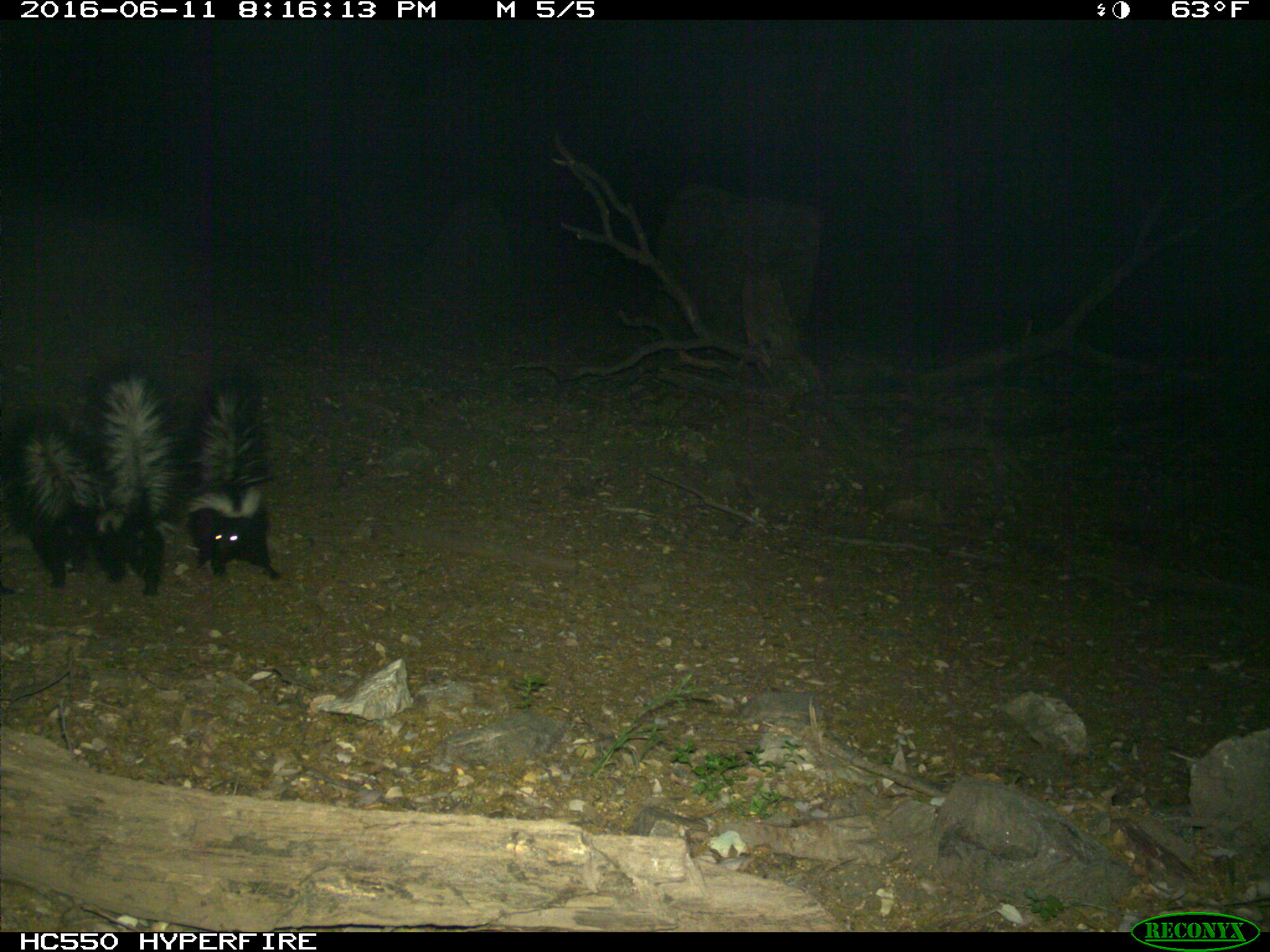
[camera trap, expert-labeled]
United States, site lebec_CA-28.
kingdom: Animalia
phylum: Chordata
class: Mammalia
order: Carnivora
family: Mephitidae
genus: Mephitis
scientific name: Mephitis mephitis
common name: striped skunk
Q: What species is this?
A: Mephitis mephitis (striped skunk).